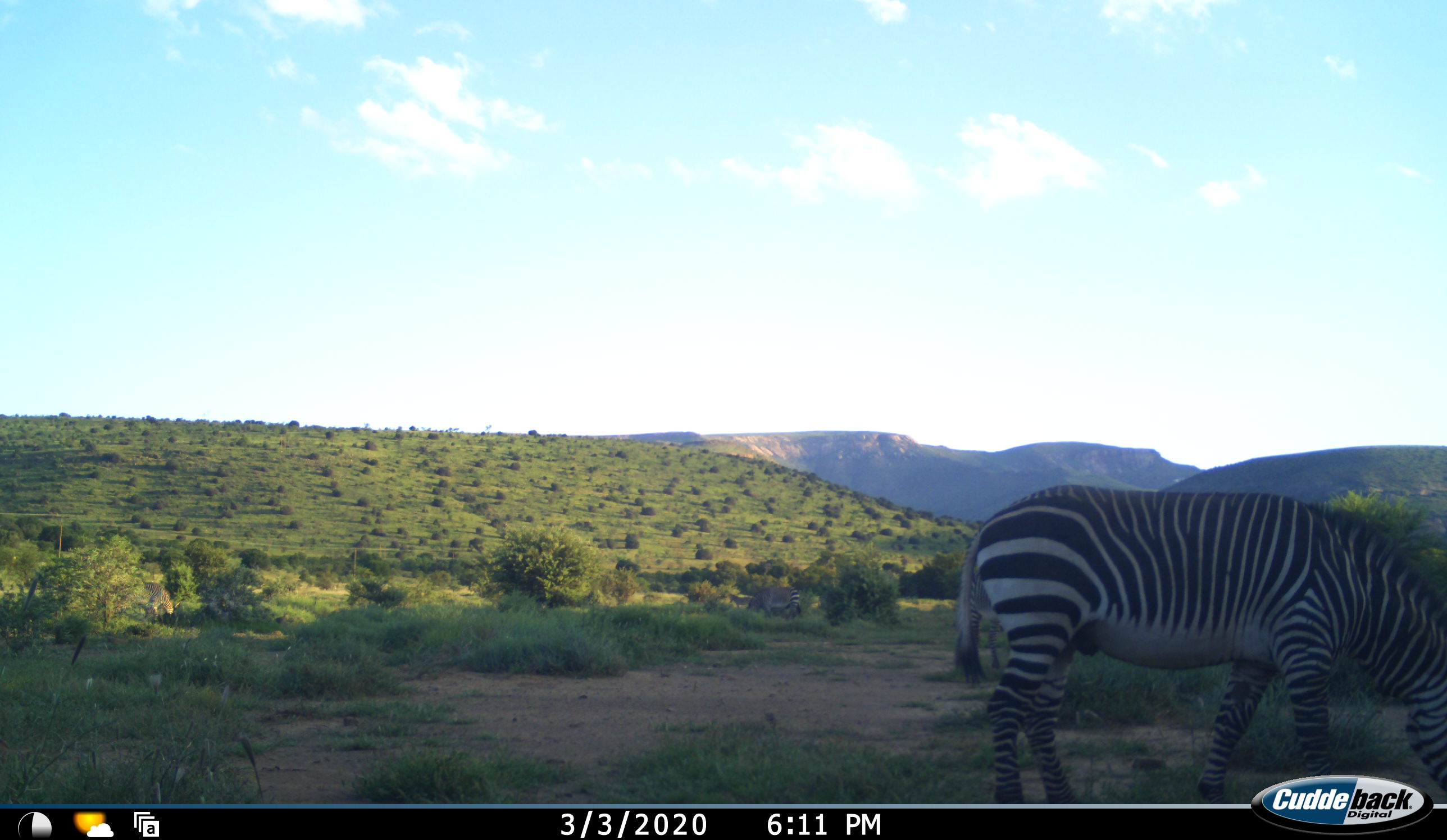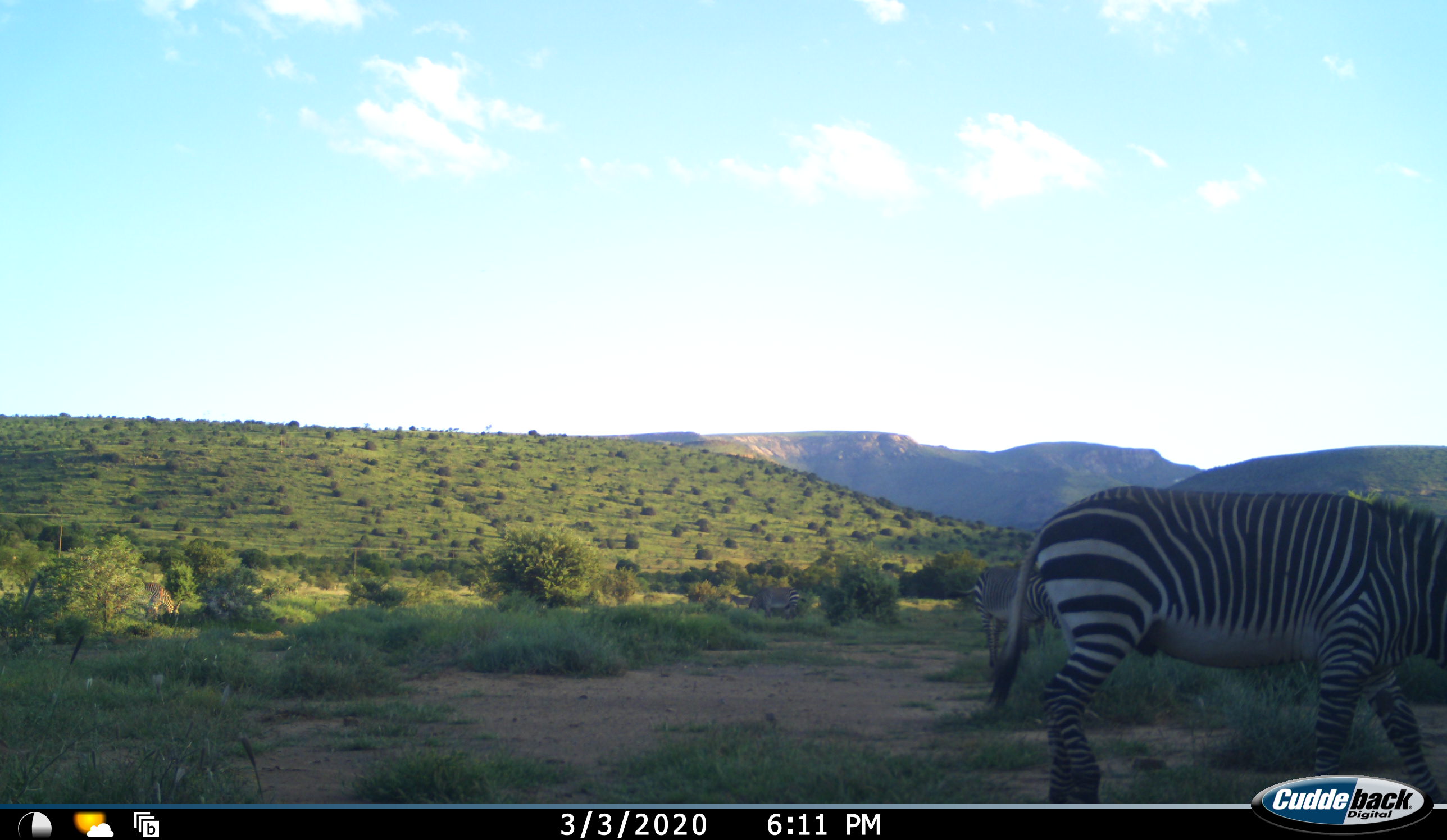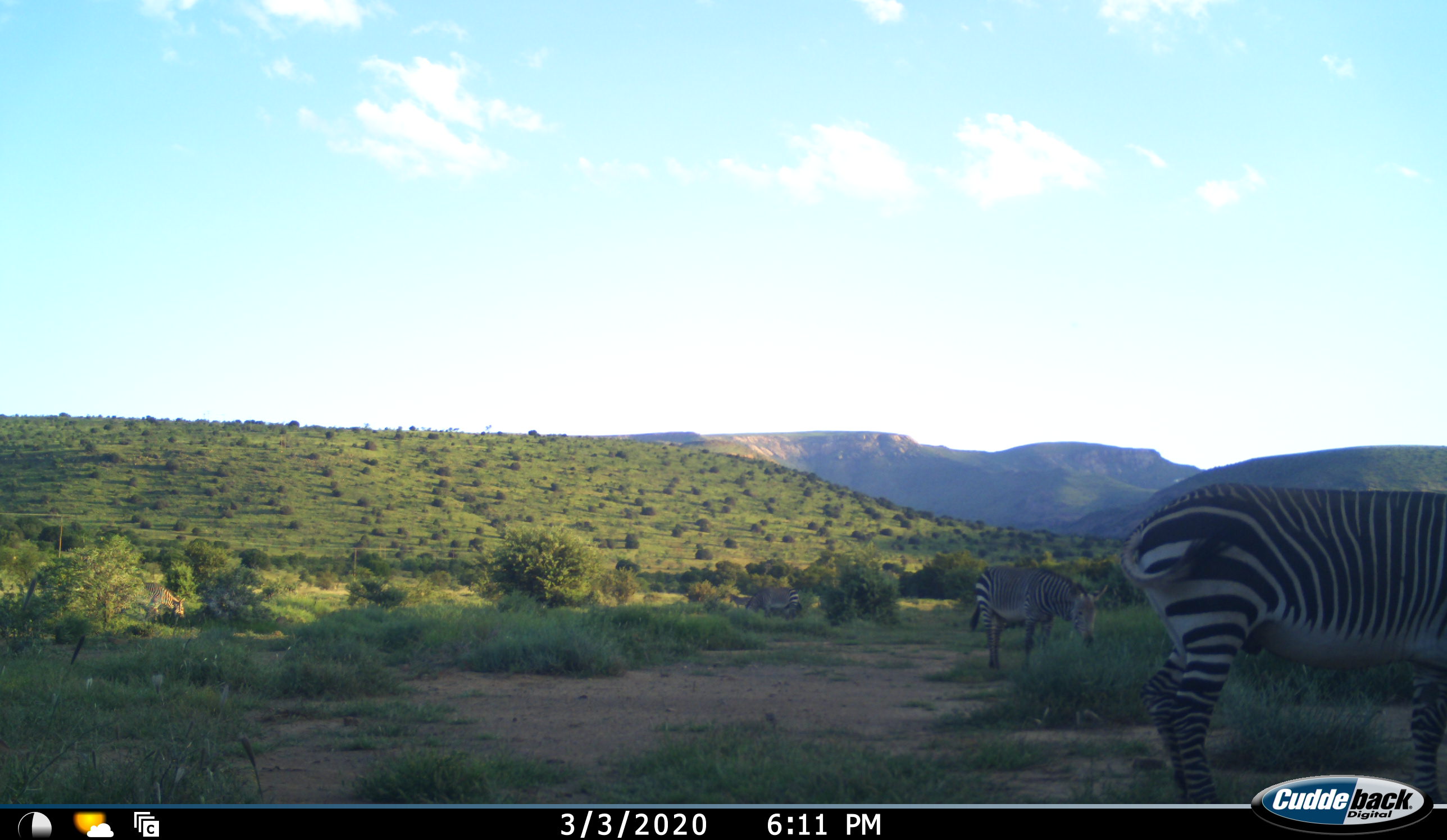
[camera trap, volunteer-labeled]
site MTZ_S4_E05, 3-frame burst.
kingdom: Animalia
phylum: Chordata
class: Mammalia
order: Perissodactyla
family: Equidae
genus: Equus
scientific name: Equus zebra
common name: mountain zebra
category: zebramountain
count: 2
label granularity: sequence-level